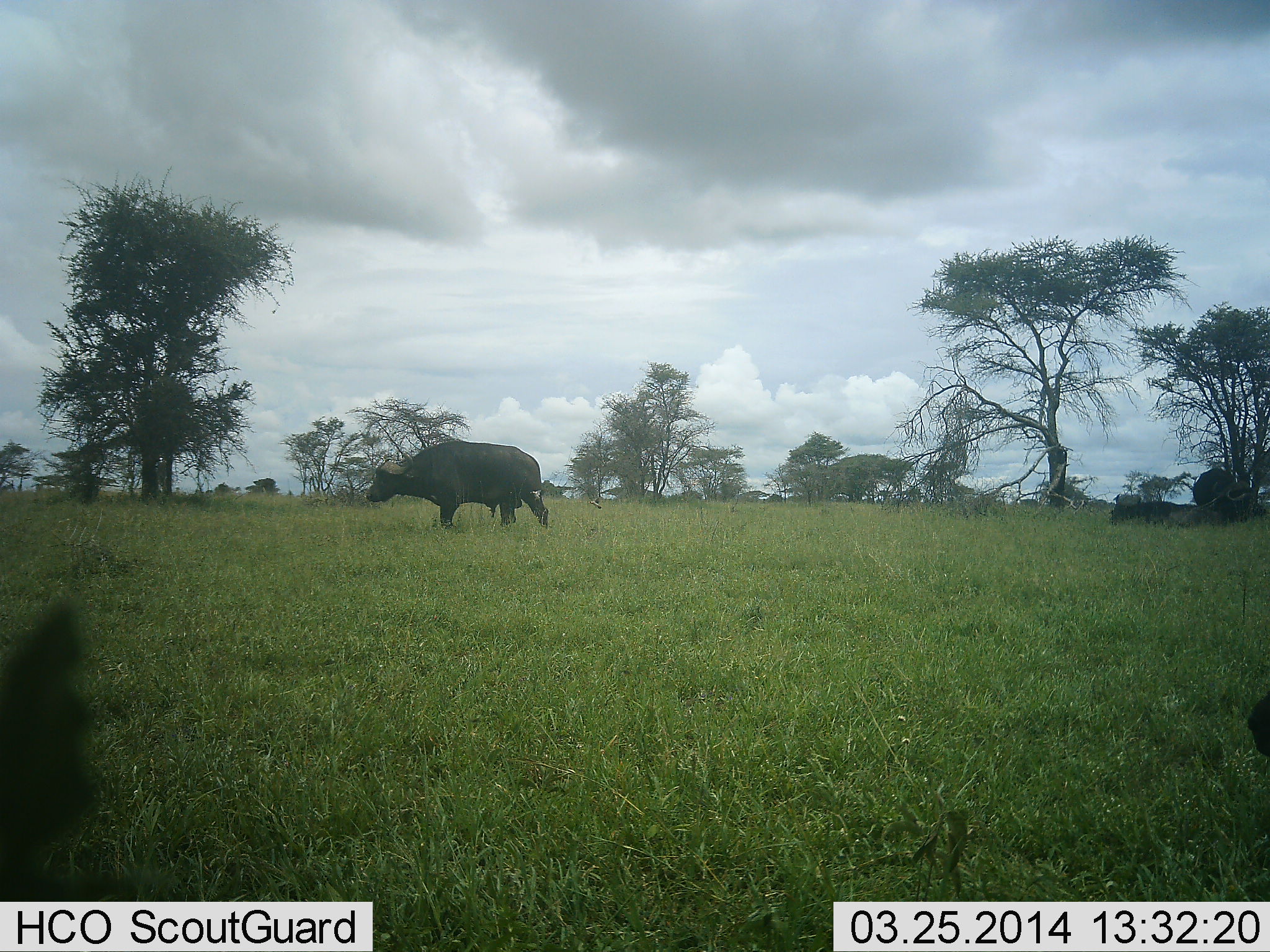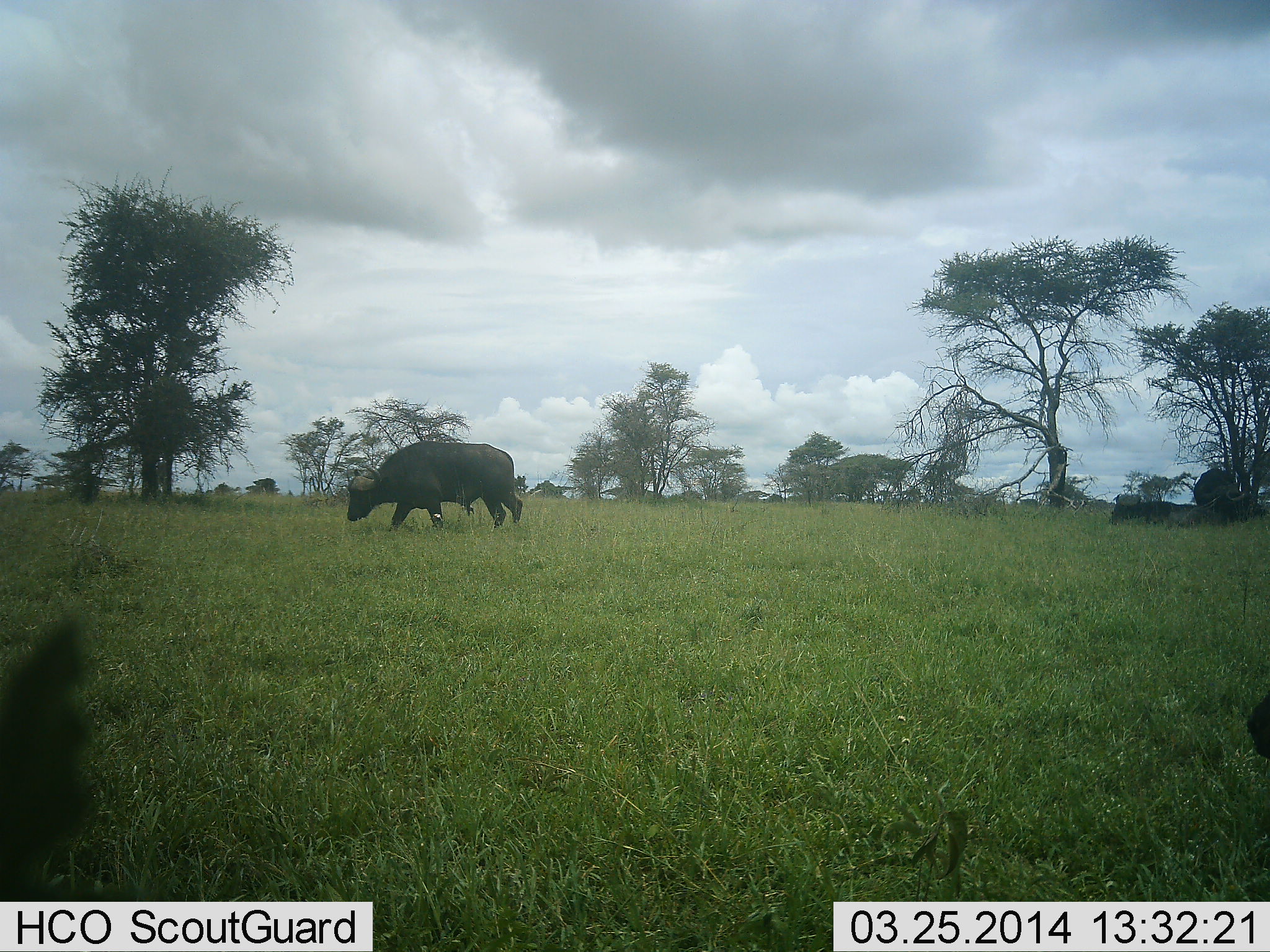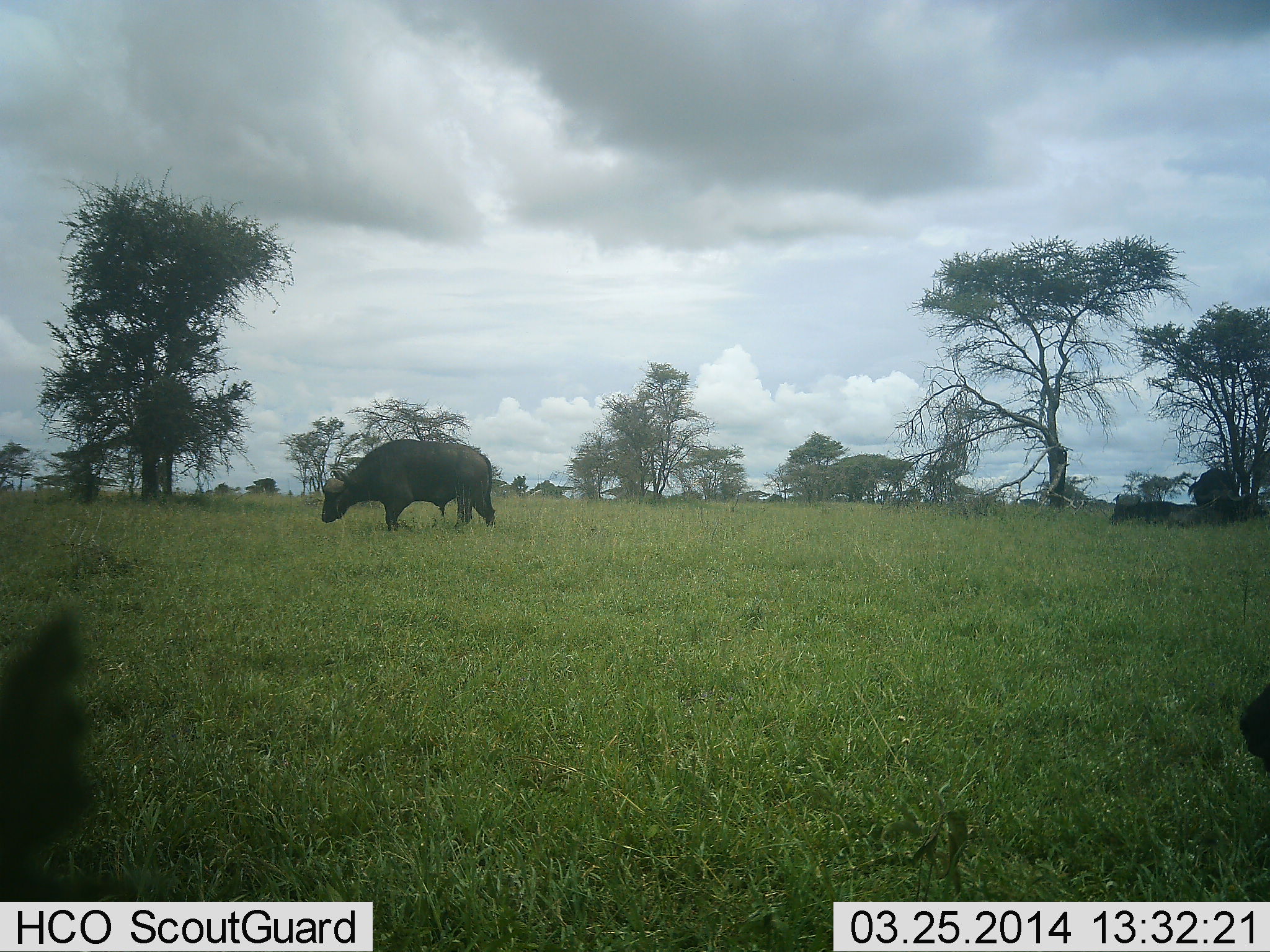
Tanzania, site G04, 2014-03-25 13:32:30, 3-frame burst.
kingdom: Animalia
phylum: Chordata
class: Mammalia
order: Artiodactyla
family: Bovidae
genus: Syncerus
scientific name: Syncerus caffer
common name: cape buffalo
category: buffalo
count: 1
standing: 6%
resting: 18%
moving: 85%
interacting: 0%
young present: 0%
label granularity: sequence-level